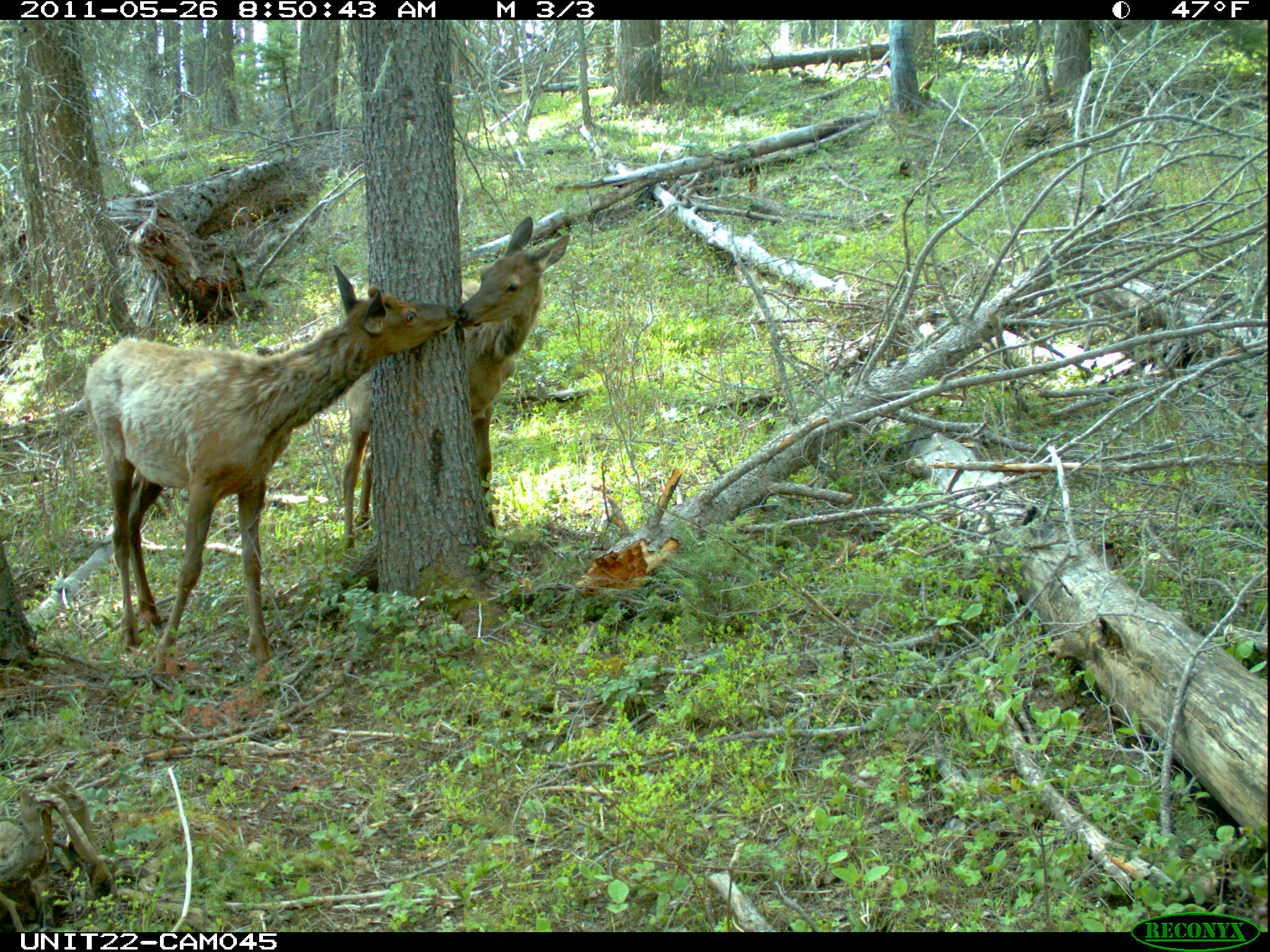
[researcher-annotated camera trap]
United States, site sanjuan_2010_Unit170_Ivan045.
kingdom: Animalia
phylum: Chordata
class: Mammalia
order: Artiodactyla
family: Cervidae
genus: Cervus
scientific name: Cervus elaphus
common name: red deer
Cervus elaphus (red deer).